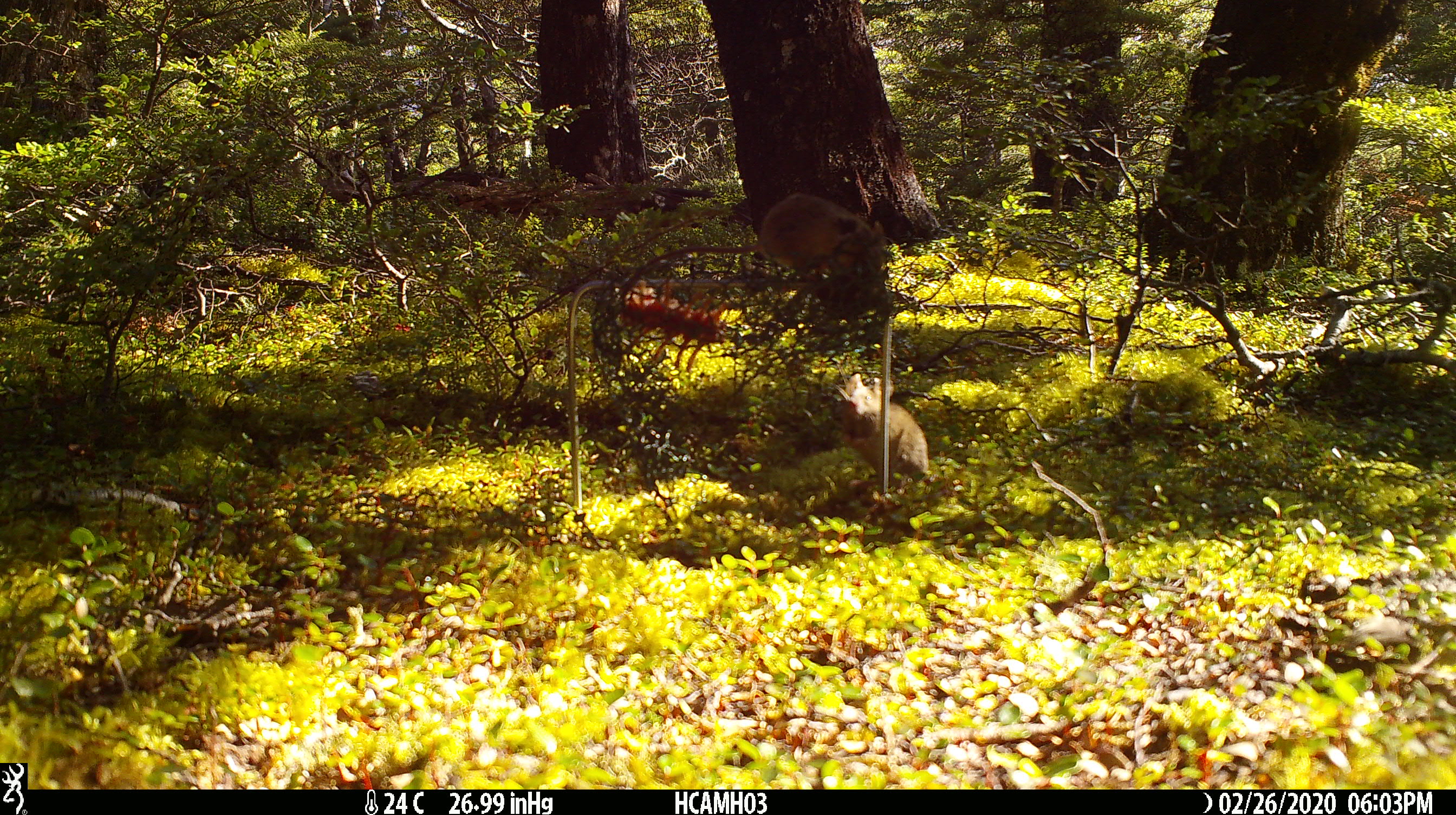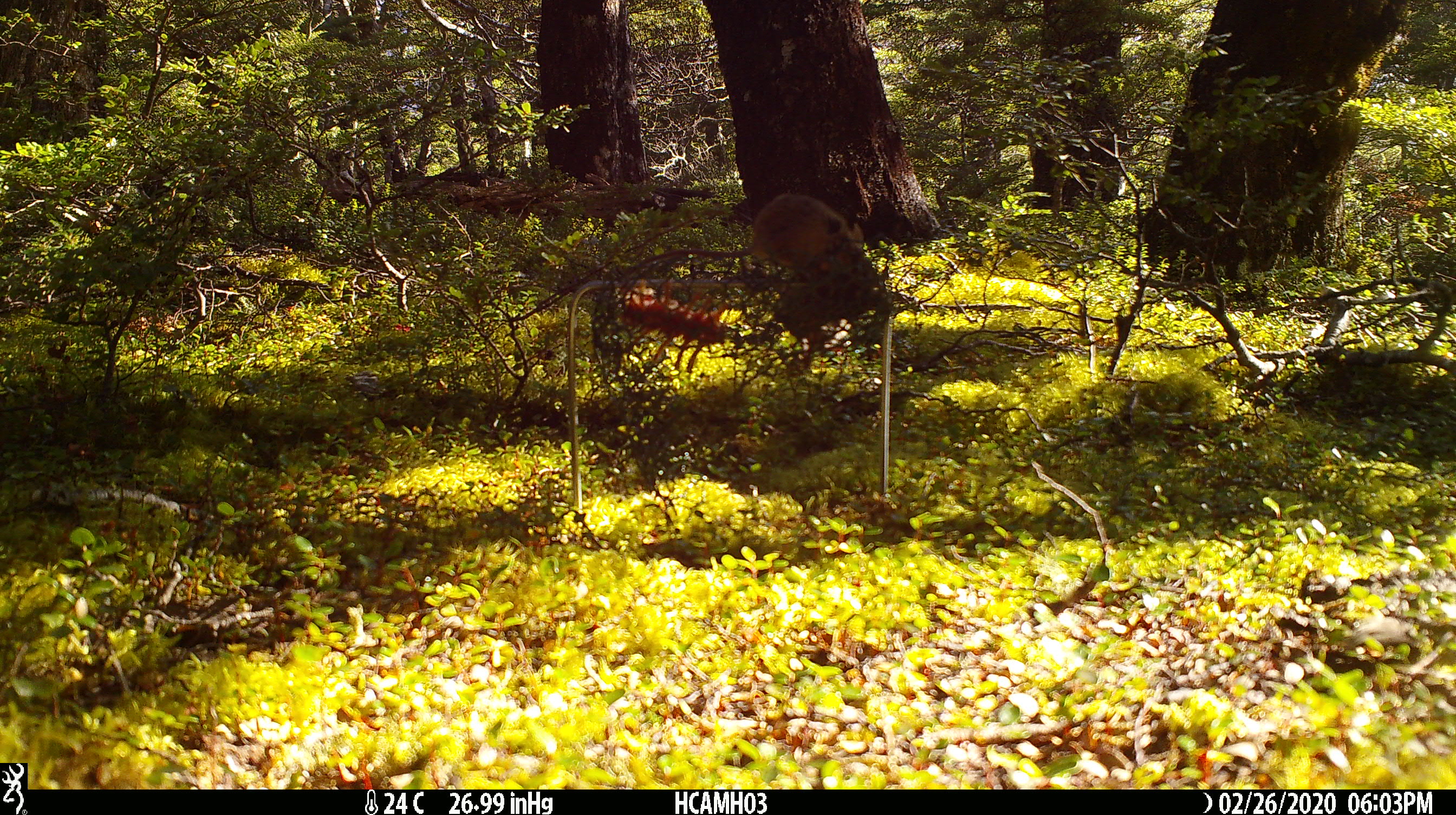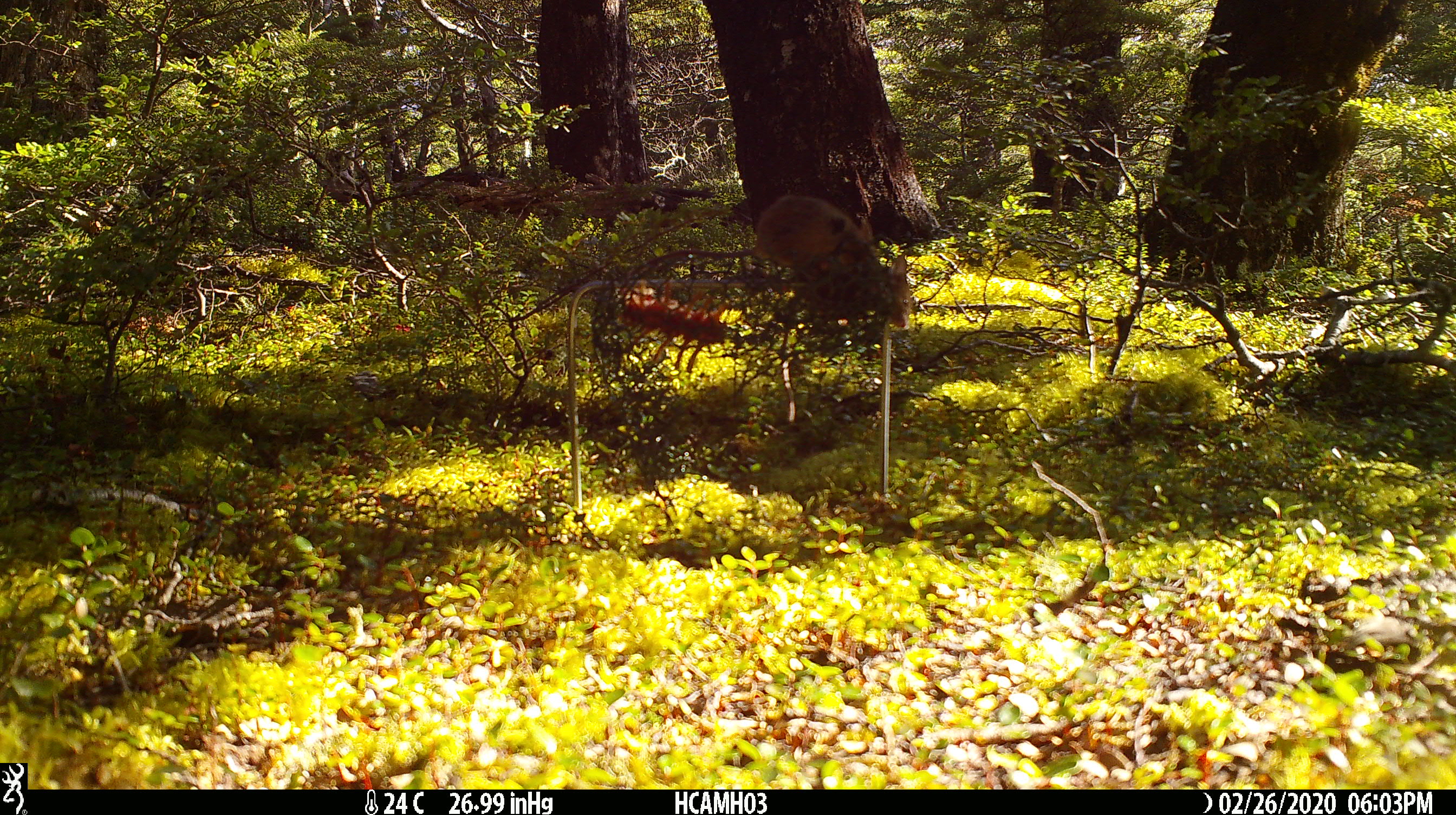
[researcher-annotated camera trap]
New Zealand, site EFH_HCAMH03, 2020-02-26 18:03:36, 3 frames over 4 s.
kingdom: Animalia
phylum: Chordata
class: Mammalia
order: Rodentia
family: Muridae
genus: Mus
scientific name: Mus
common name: mouse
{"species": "mouse (Mus)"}